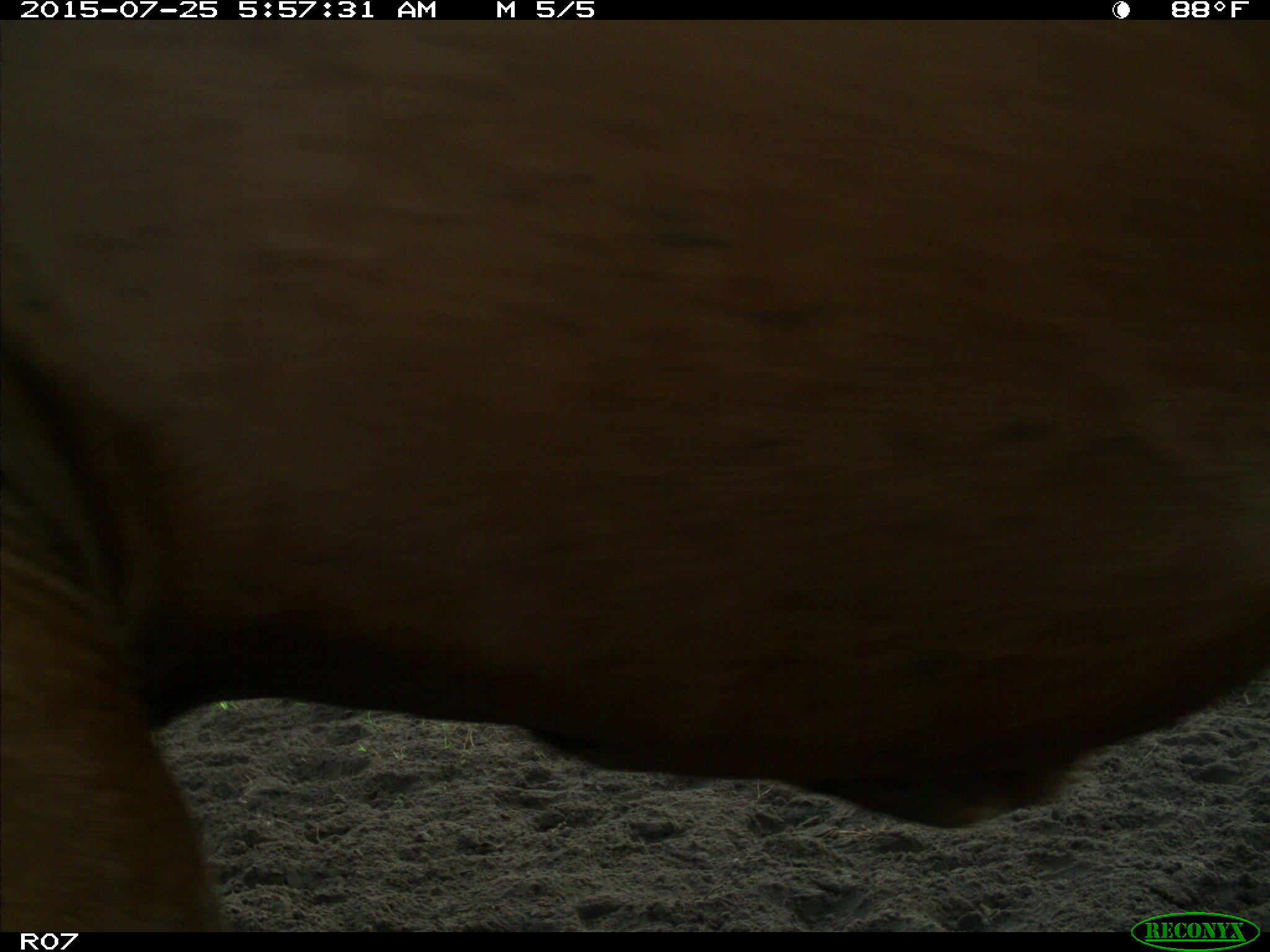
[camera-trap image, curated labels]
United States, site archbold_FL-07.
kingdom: Animalia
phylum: Chordata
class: Mammalia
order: Artiodactyla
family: Bovidae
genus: Bos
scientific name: Bos taurus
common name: domestic cow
Bos taurus (domestic cow).